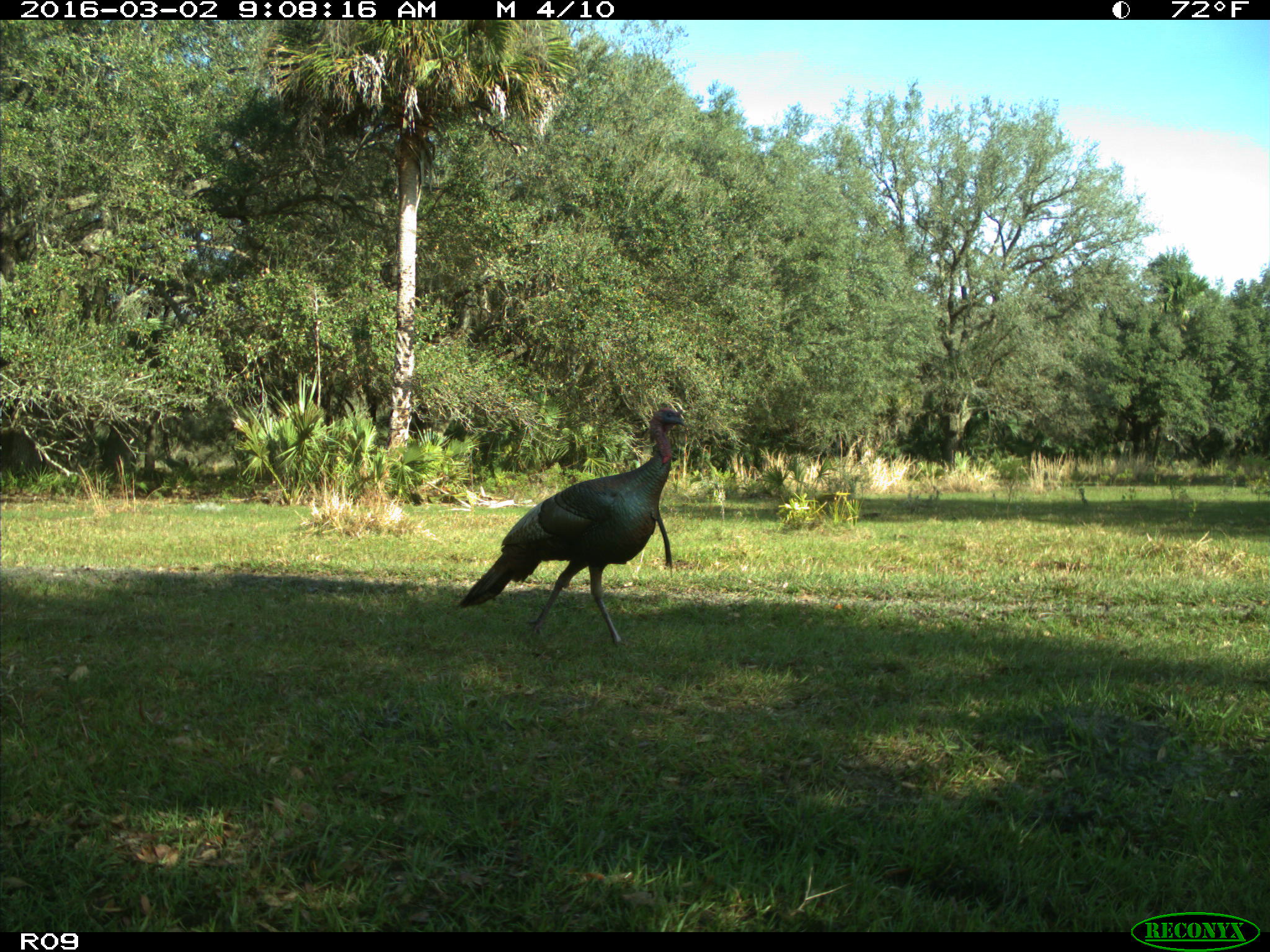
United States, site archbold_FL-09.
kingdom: Animalia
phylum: Chordata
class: Aves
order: Galliformes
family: Phasianidae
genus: Meleagris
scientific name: Meleagris gallopavo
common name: wild turkey